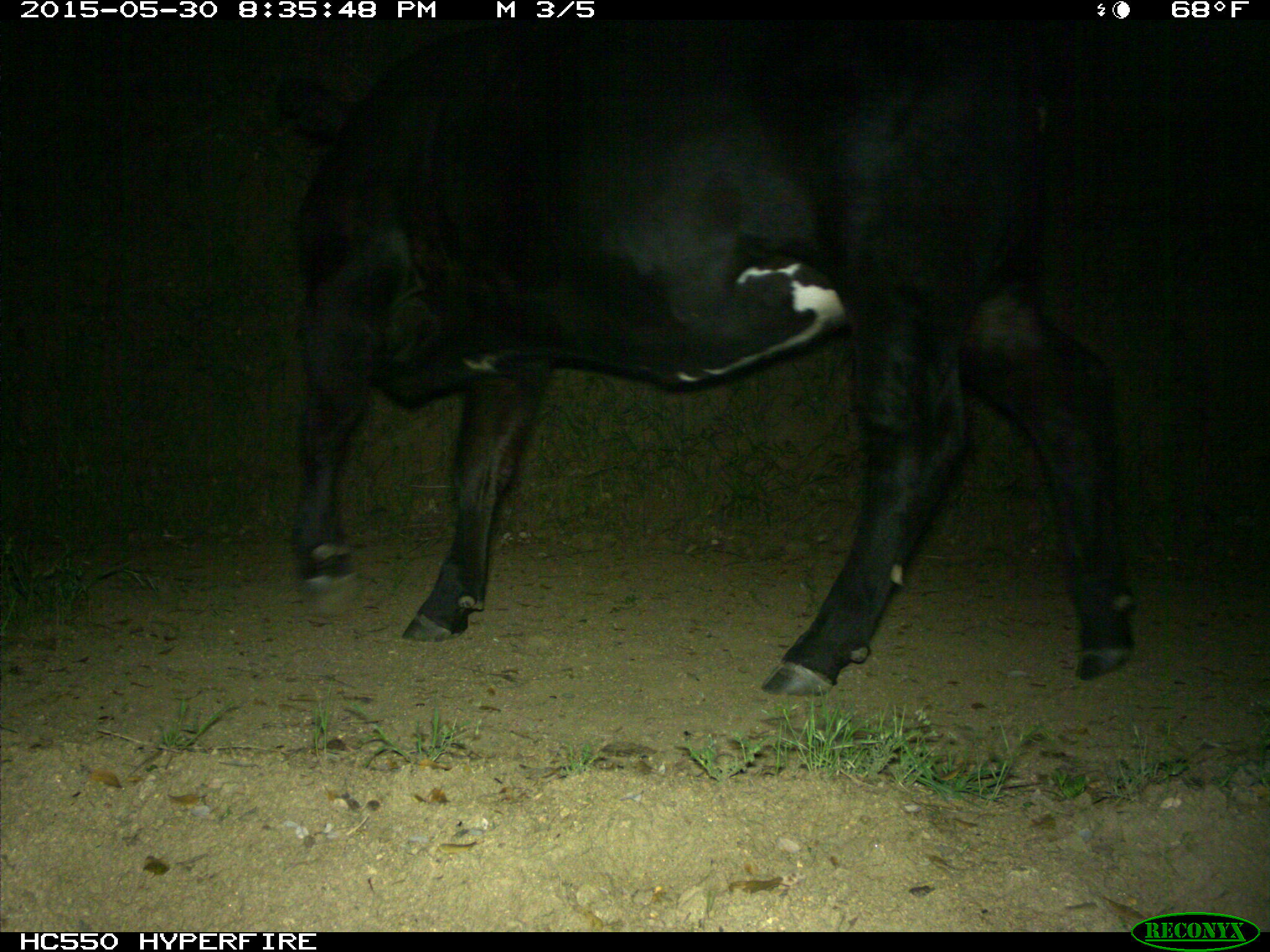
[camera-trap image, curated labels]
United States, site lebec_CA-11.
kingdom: Animalia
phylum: Chordata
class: Mammalia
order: Artiodactyla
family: Bovidae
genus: Bos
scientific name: Bos taurus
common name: domestic cow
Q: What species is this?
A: Bos taurus (domestic cow).